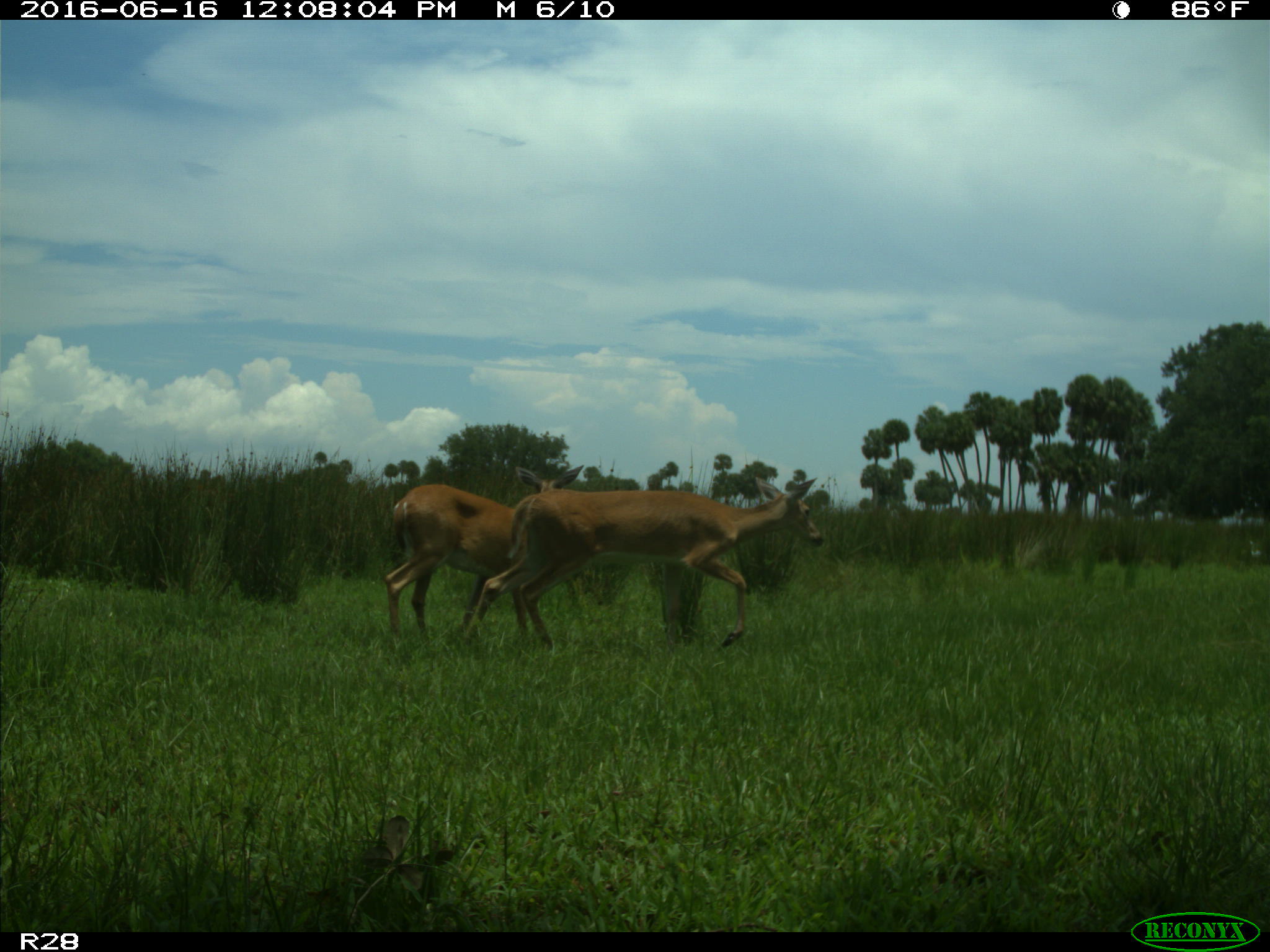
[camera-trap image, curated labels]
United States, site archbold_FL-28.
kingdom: Animalia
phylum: Chordata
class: Mammalia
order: Artiodactyla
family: Cervidae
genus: Odocoileus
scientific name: Odocoileus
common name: deer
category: unidentified deer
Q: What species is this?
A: Unidentified deer (deer) (Odocoileus).